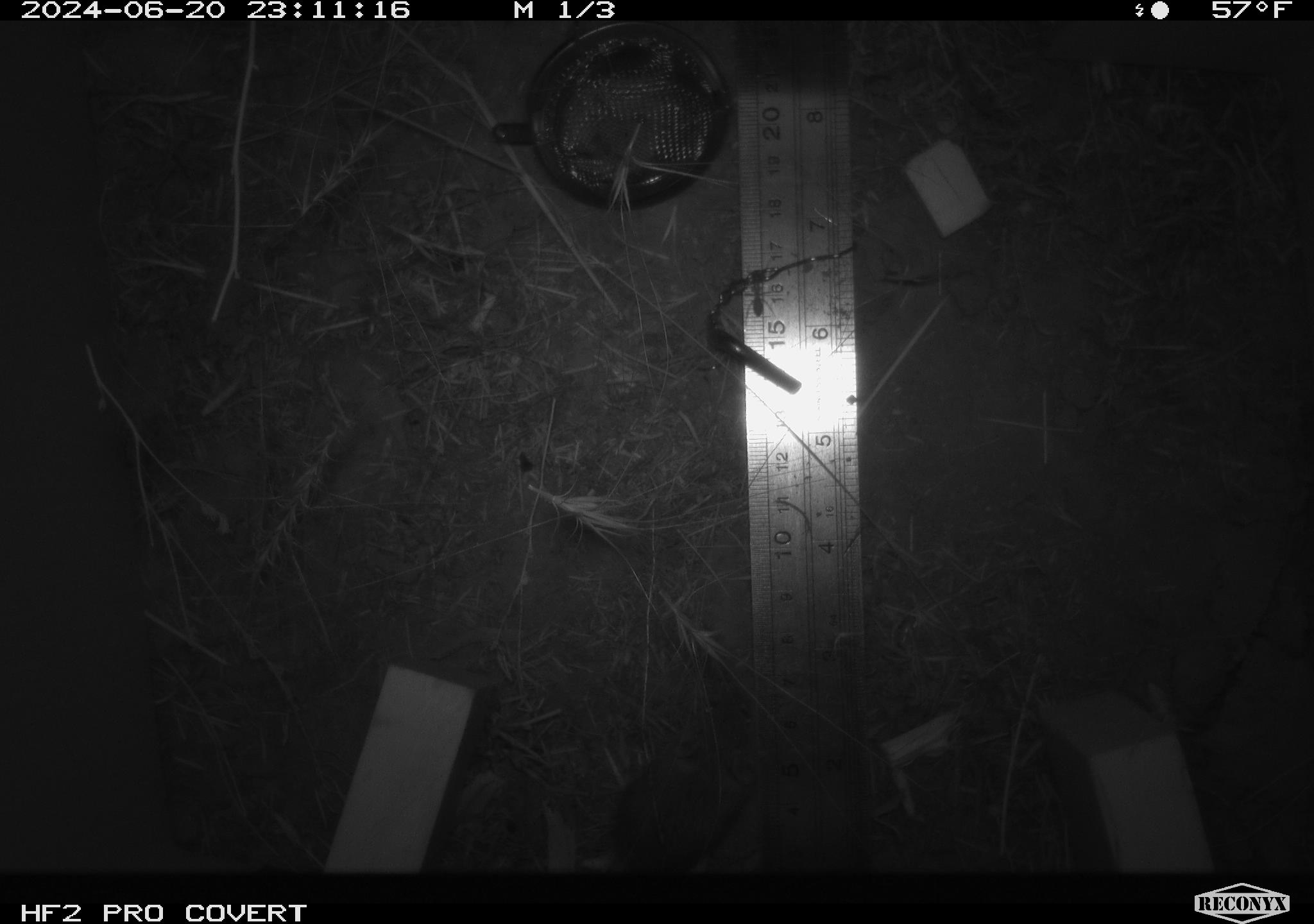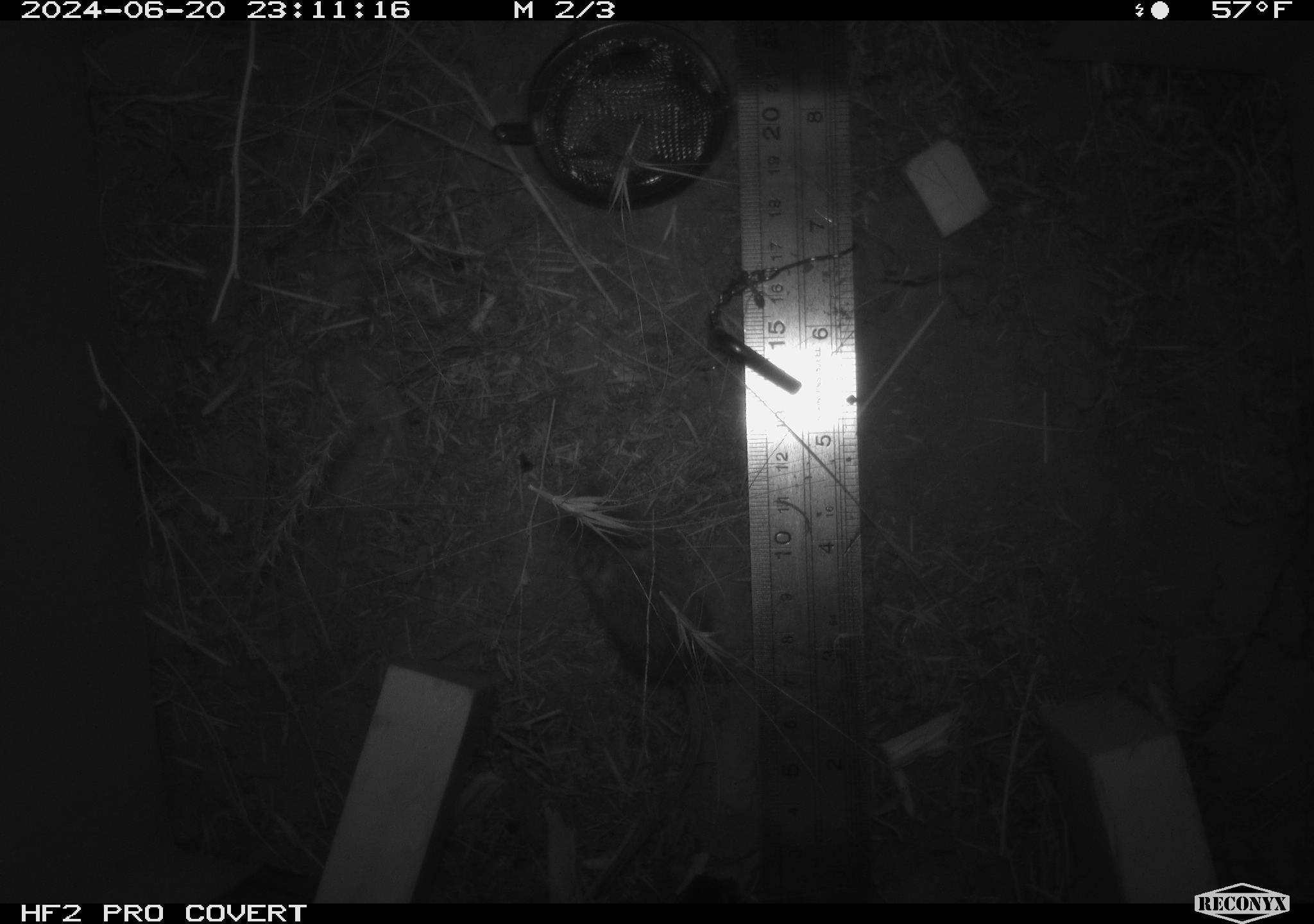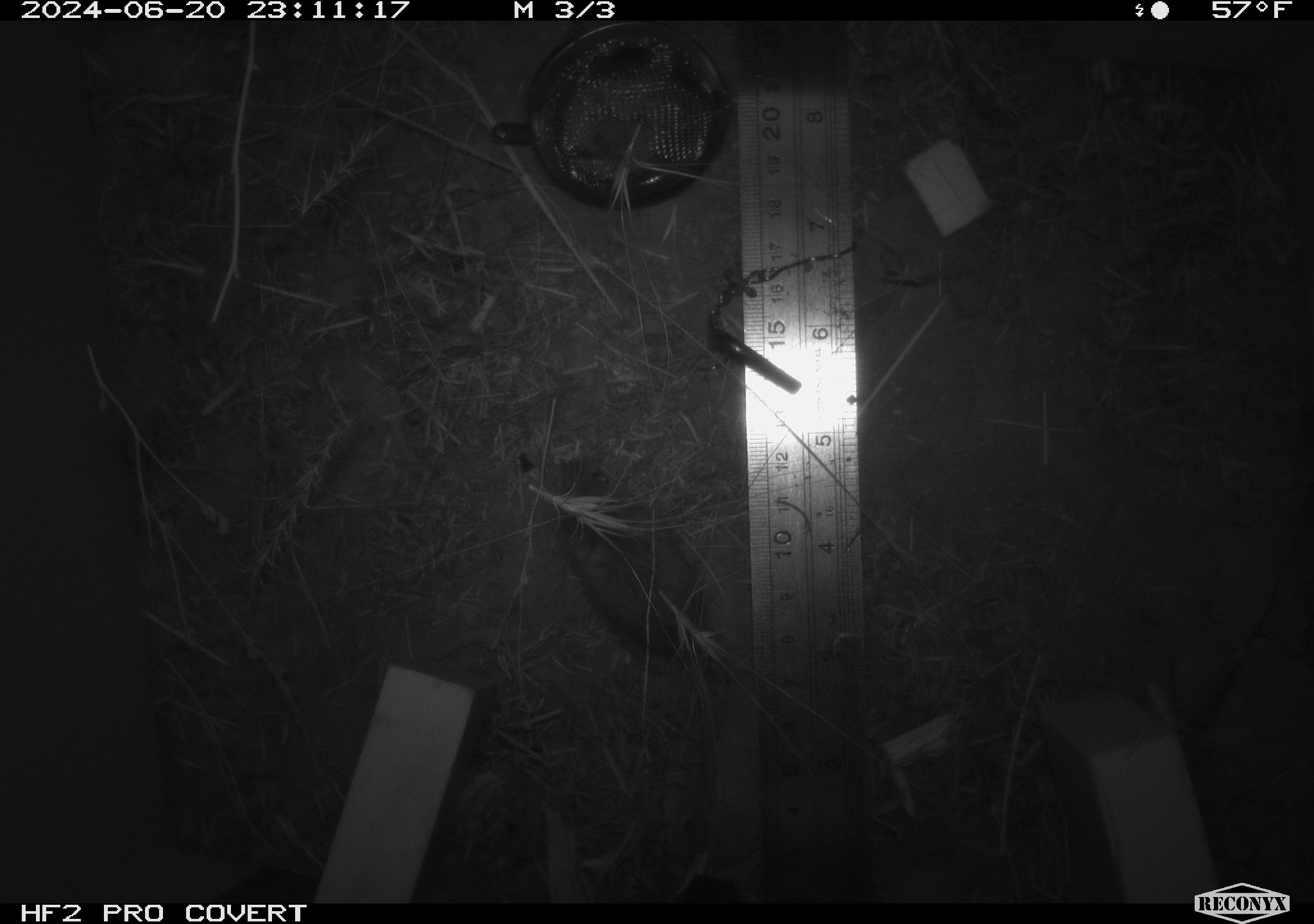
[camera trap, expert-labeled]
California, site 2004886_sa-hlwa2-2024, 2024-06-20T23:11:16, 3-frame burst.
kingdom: Animalia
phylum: Chordata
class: Mammalia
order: Rodentia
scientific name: Rodentia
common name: mouse species